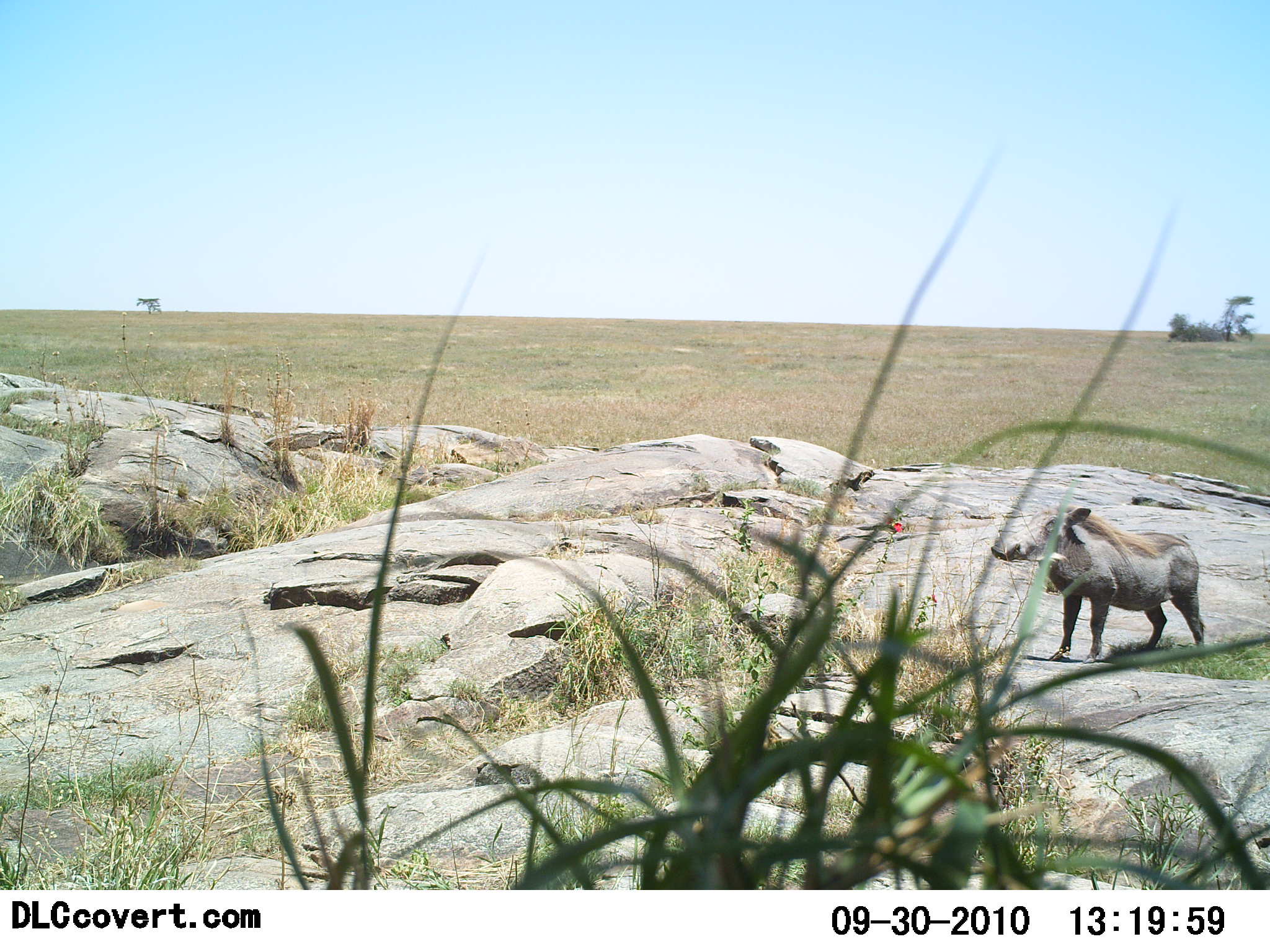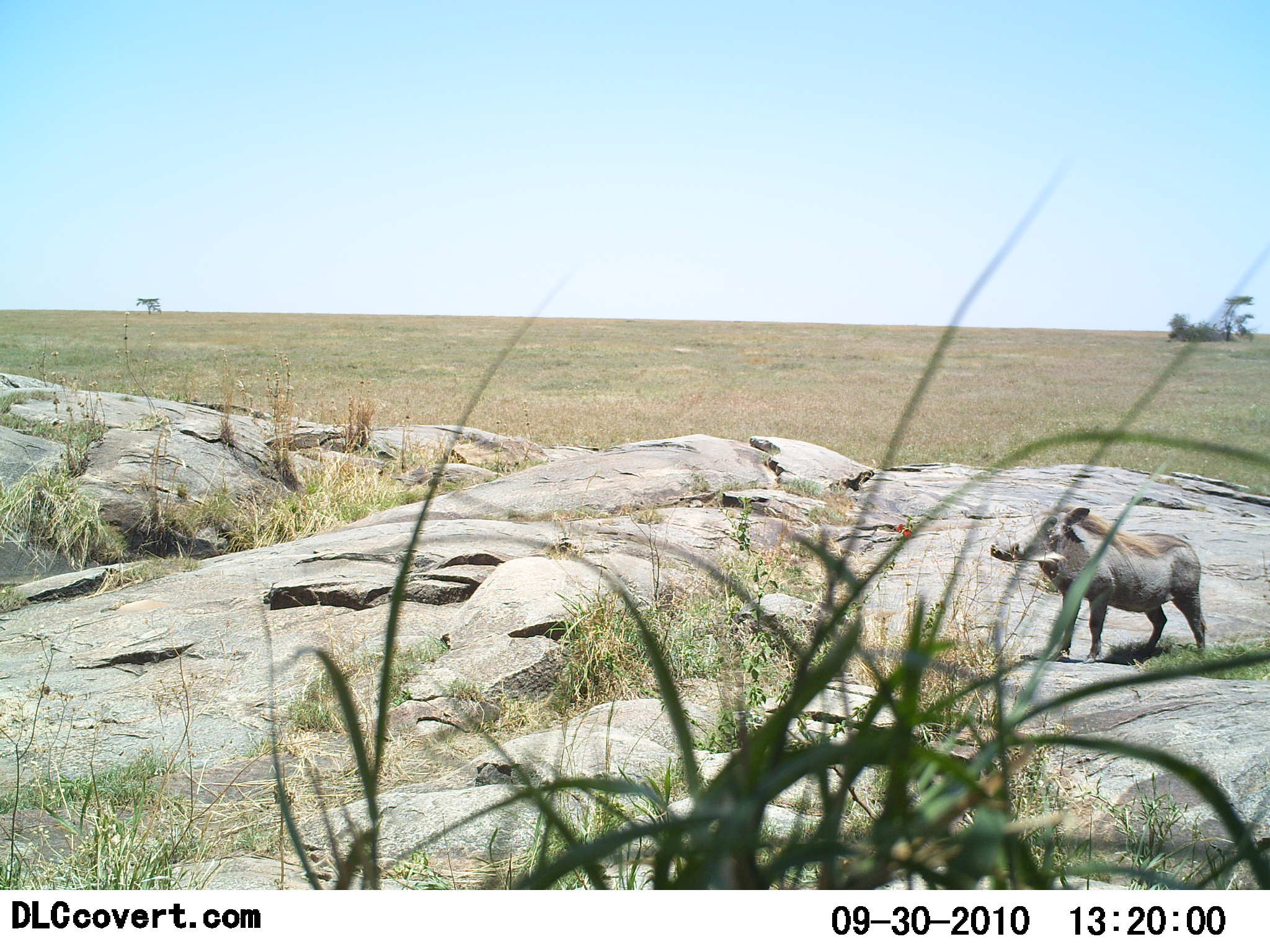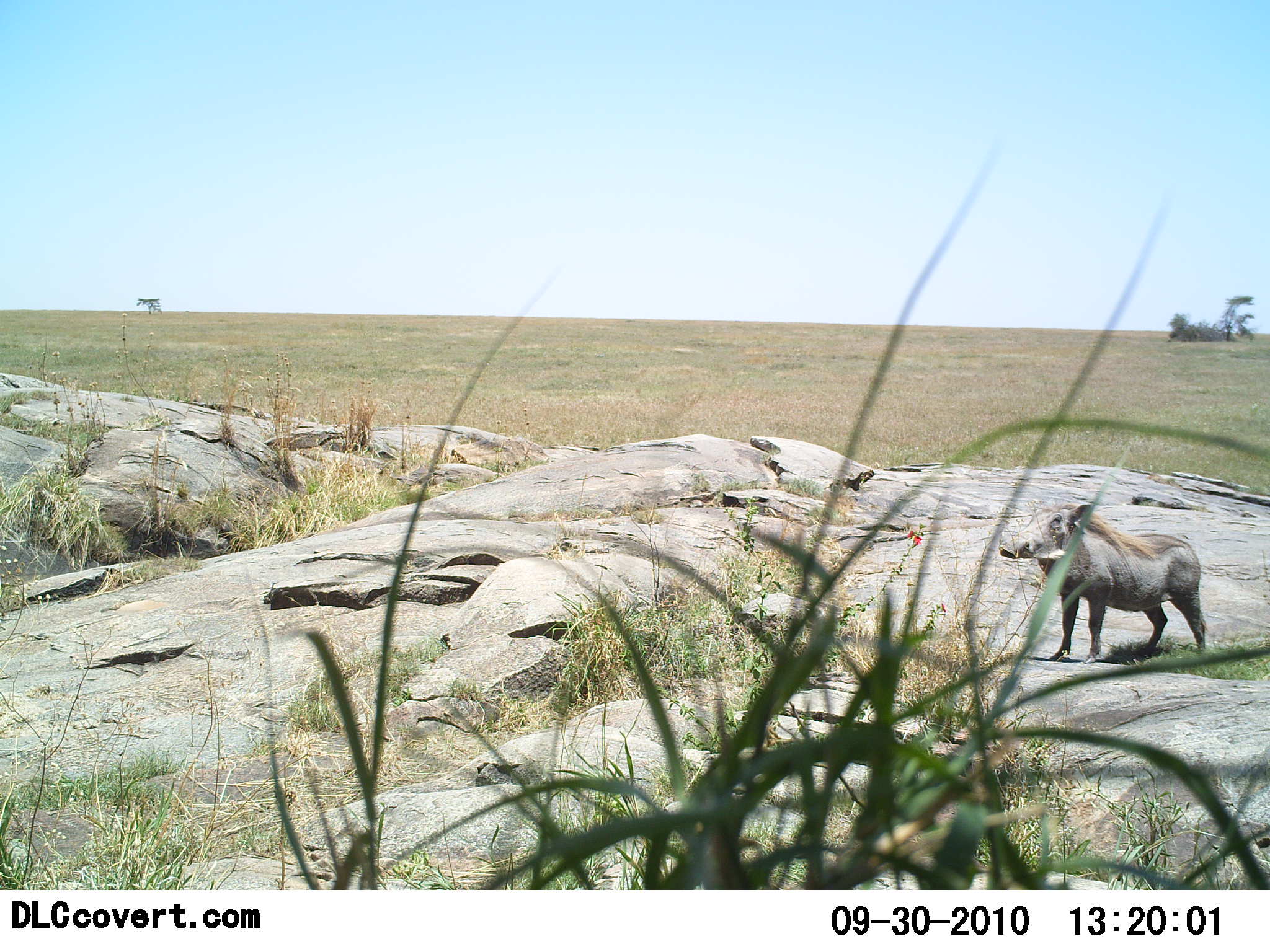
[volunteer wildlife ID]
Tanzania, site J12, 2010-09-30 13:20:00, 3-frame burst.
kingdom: Animalia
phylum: Chordata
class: Mammalia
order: Artiodactyla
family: Suidae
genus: Phacochoerus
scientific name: Phacochoerus africanus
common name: warthog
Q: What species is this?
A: Warthog (Phacochoerus africanus).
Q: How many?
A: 1.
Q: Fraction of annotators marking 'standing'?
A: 92%.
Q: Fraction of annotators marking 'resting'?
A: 0%.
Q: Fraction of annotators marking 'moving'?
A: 8%.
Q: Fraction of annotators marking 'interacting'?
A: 0%.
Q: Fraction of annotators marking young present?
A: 8%.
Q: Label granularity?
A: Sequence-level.